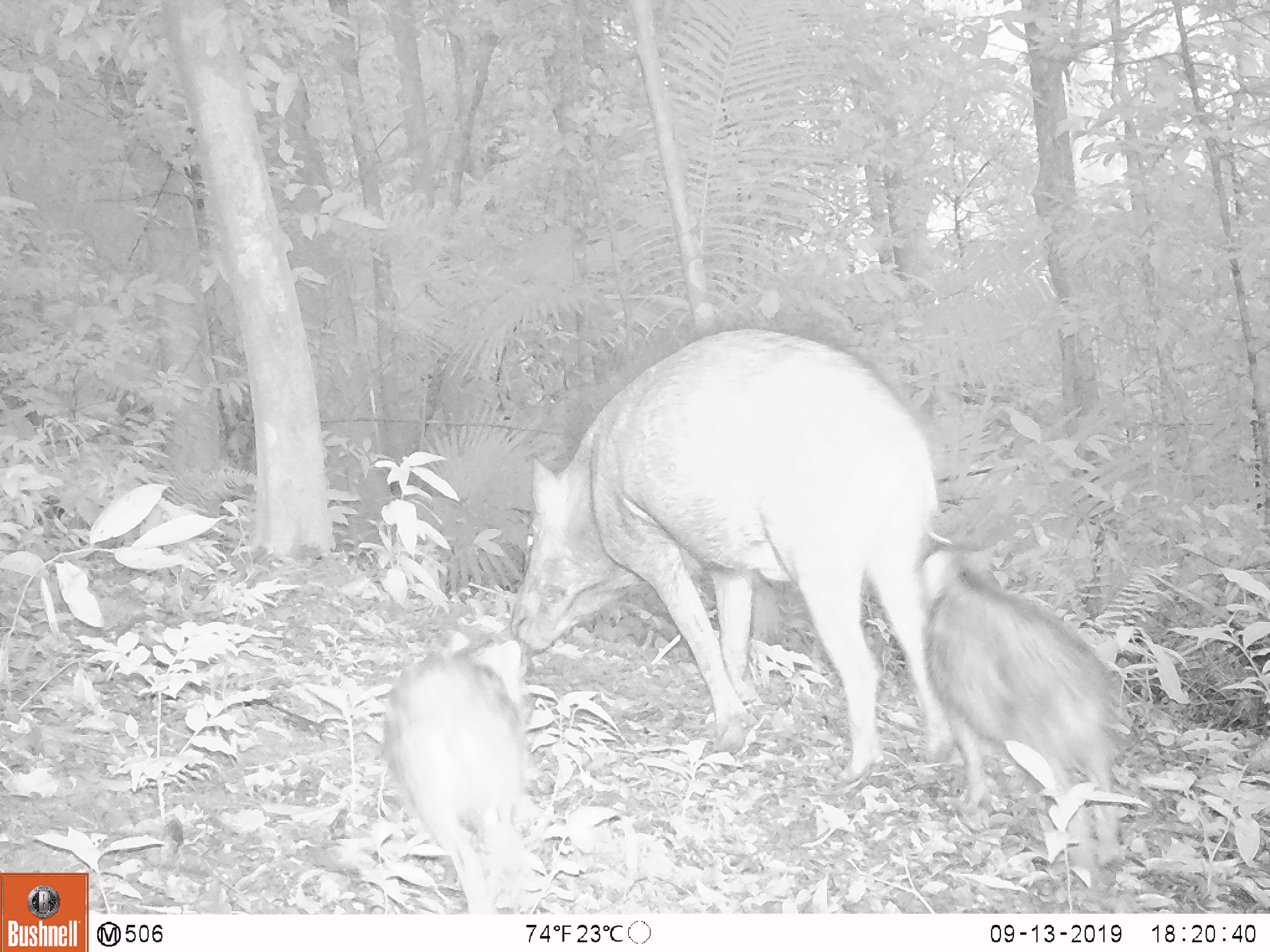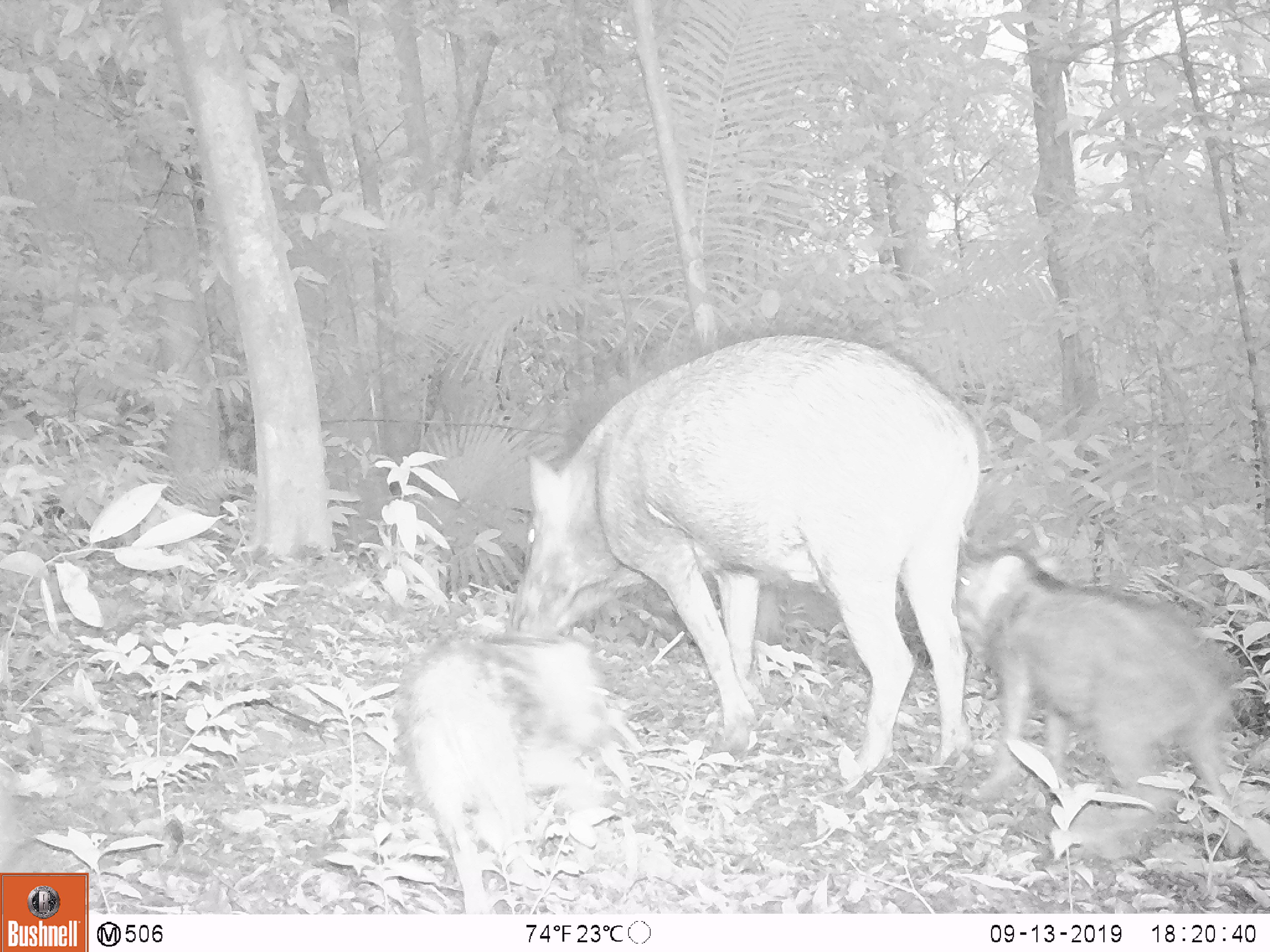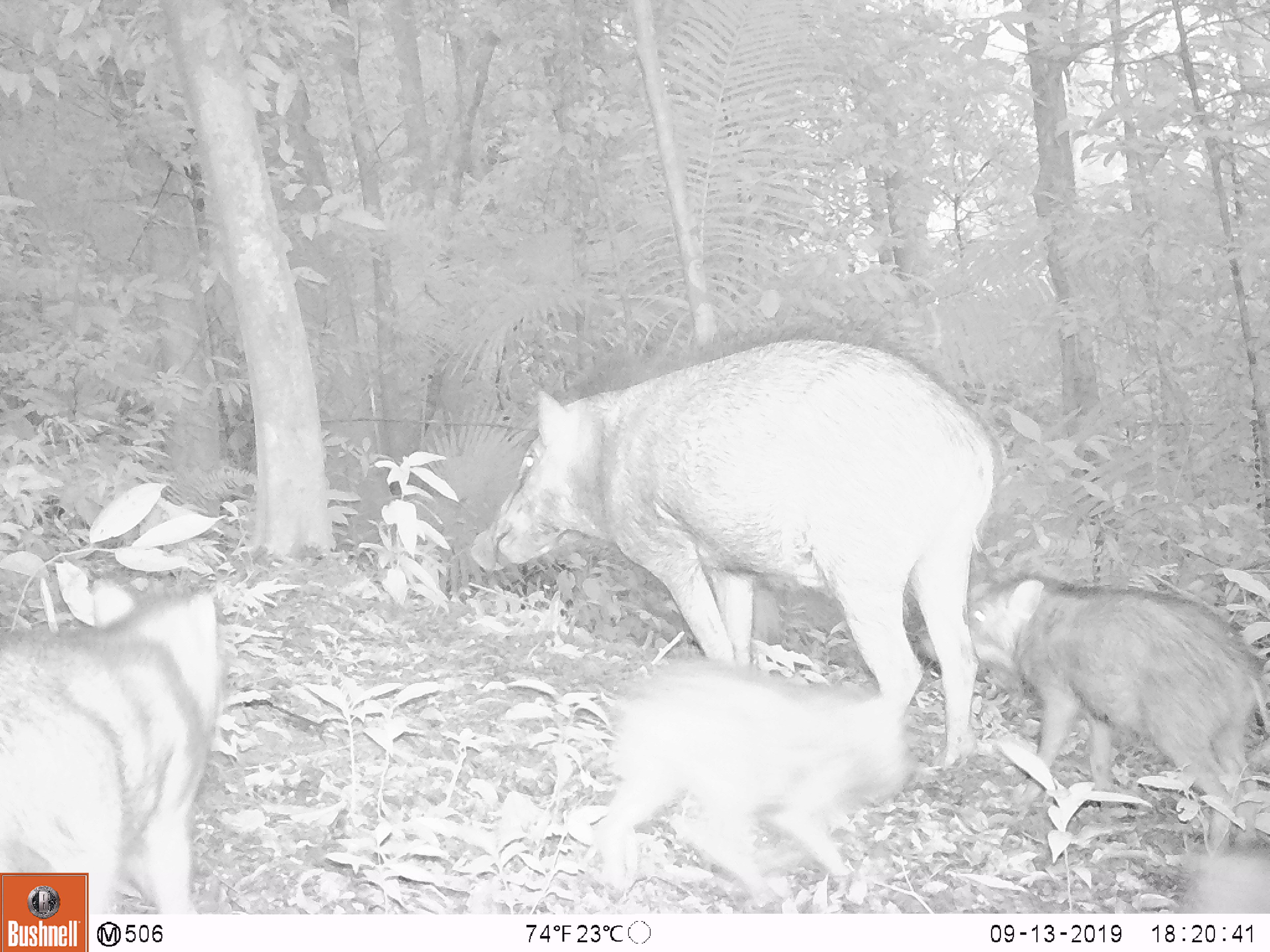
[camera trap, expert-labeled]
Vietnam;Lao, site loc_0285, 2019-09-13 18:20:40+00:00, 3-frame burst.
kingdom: Animalia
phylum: Chordata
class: Mammalia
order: Artiodactyla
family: Suidae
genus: Sus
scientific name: Sus scrofa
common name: eurasian wild pig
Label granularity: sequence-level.